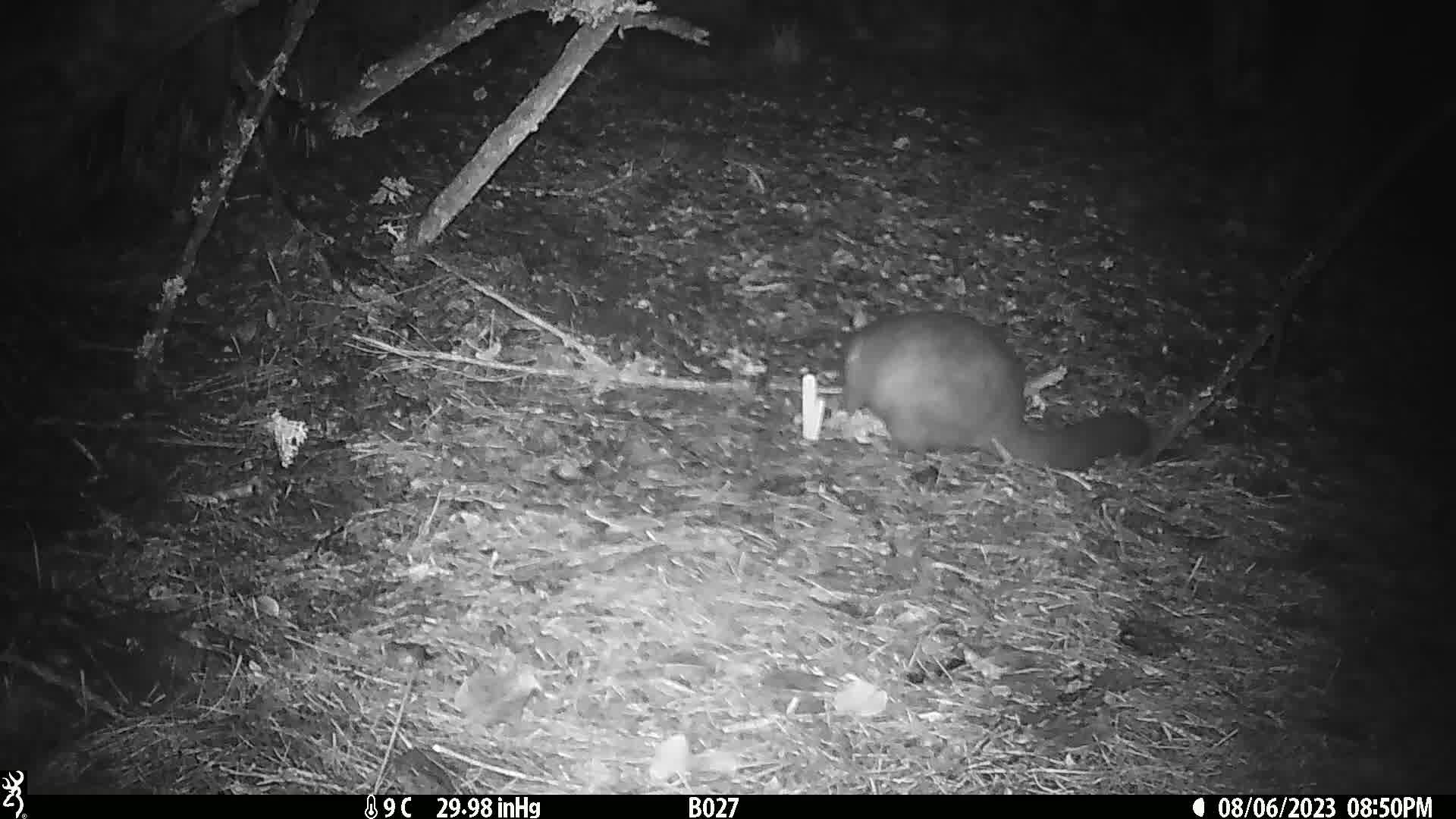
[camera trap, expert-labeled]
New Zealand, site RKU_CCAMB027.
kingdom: Animalia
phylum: Chordata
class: Mammalia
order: Diprotodontia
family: Phalangeridae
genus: Trichosurus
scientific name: Trichosurus vulpecula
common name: common brushtail possum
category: possum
Possum (common brushtail possum) (Trichosurus vulpecula).